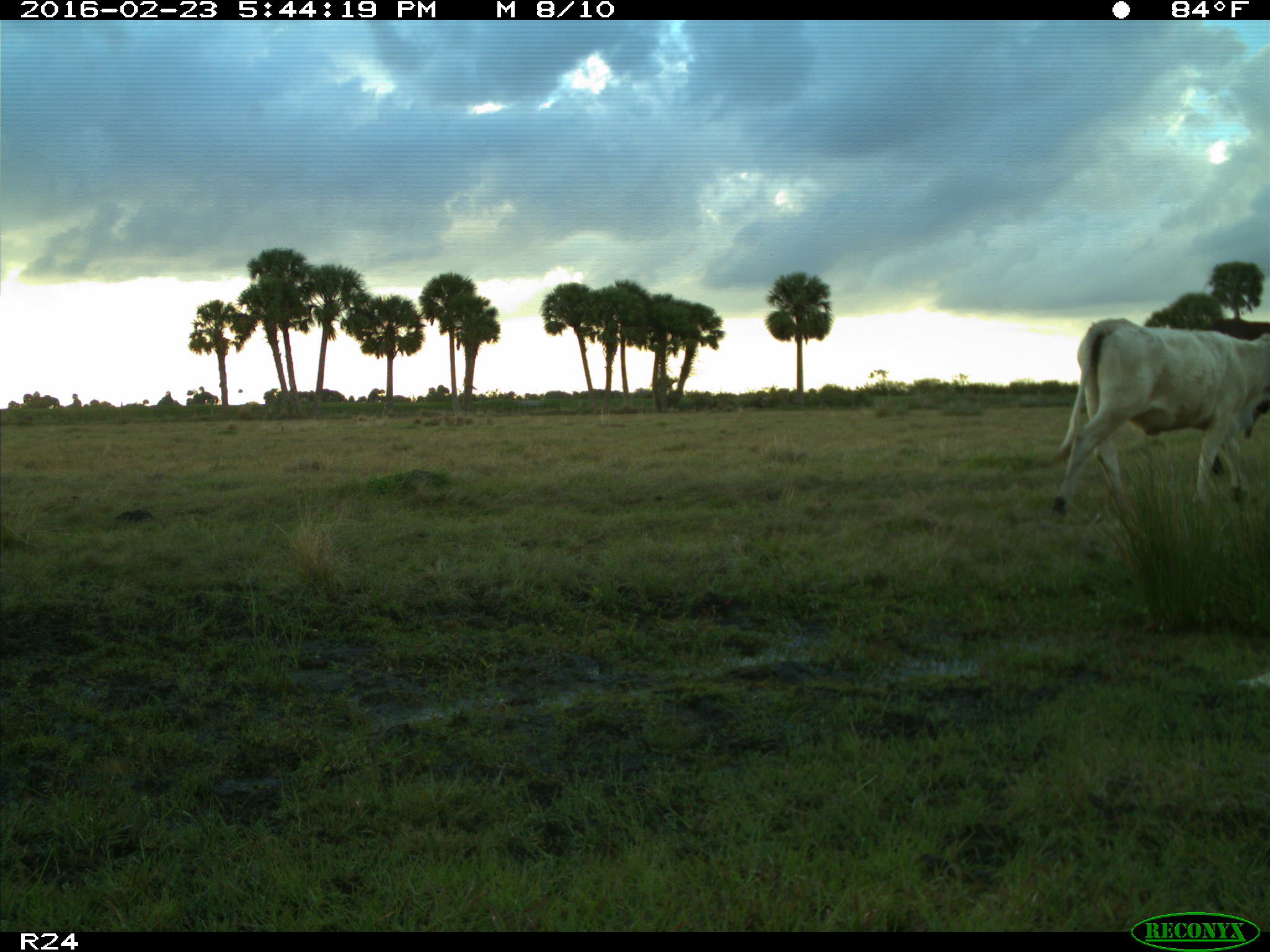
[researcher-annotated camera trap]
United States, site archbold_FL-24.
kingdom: Animalia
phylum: Chordata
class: Mammalia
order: Artiodactyla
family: Bovidae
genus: Bos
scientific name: Bos taurus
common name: domestic cow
Bos taurus (domestic cow).